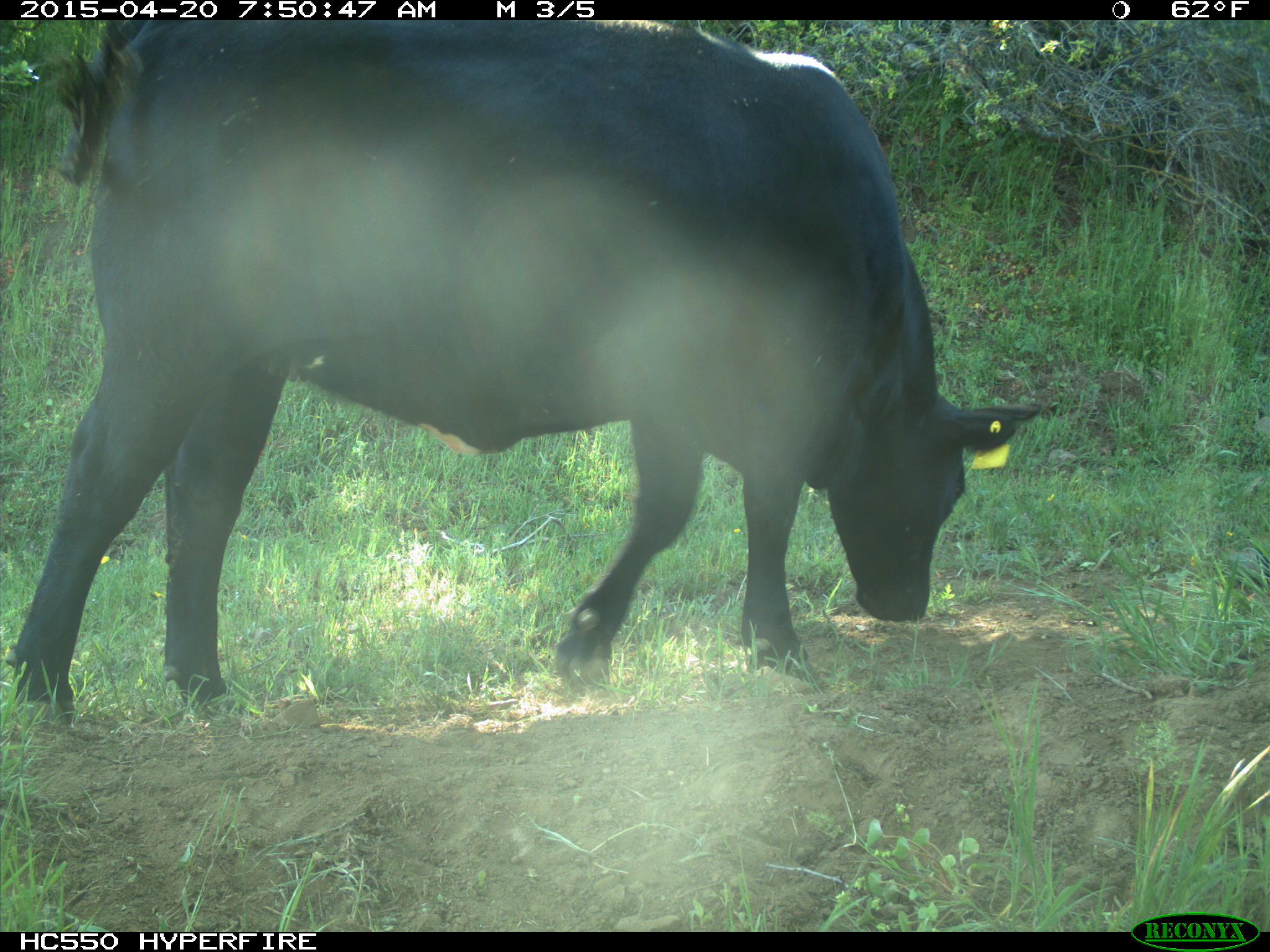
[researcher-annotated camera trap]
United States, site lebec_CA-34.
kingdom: Animalia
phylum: Chordata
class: Mammalia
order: Artiodactyla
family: Bovidae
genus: Bos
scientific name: Bos taurus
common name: domestic cow